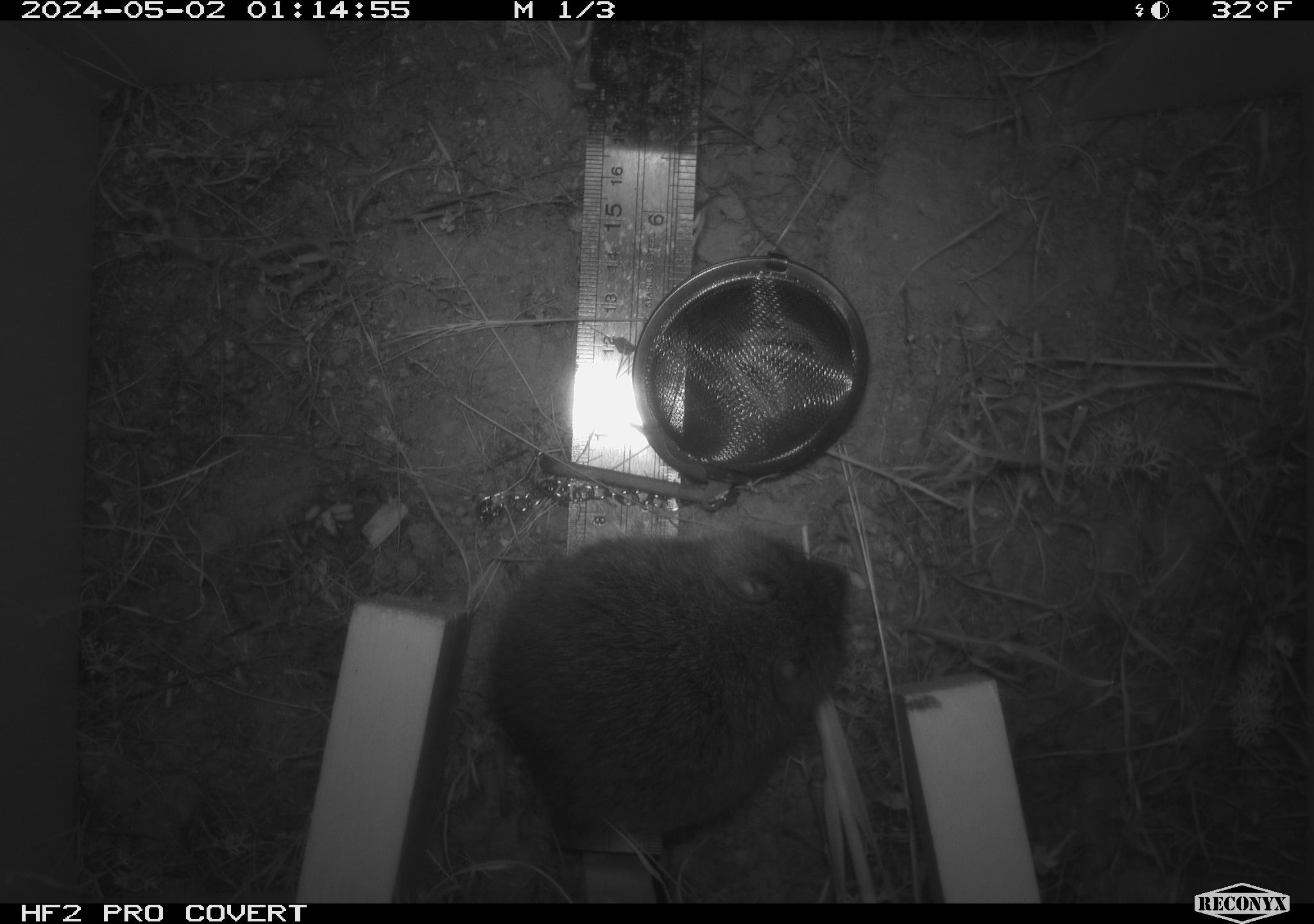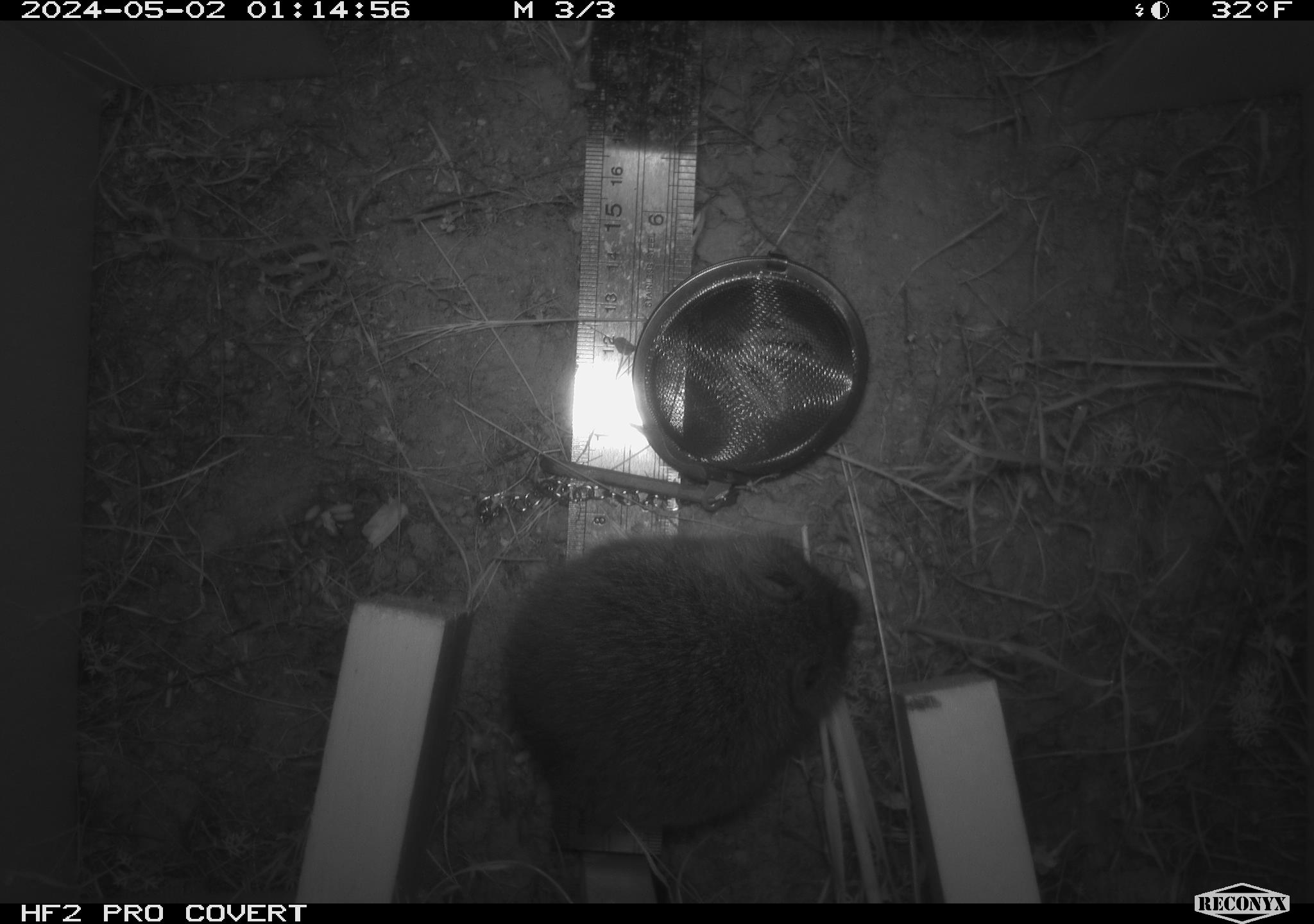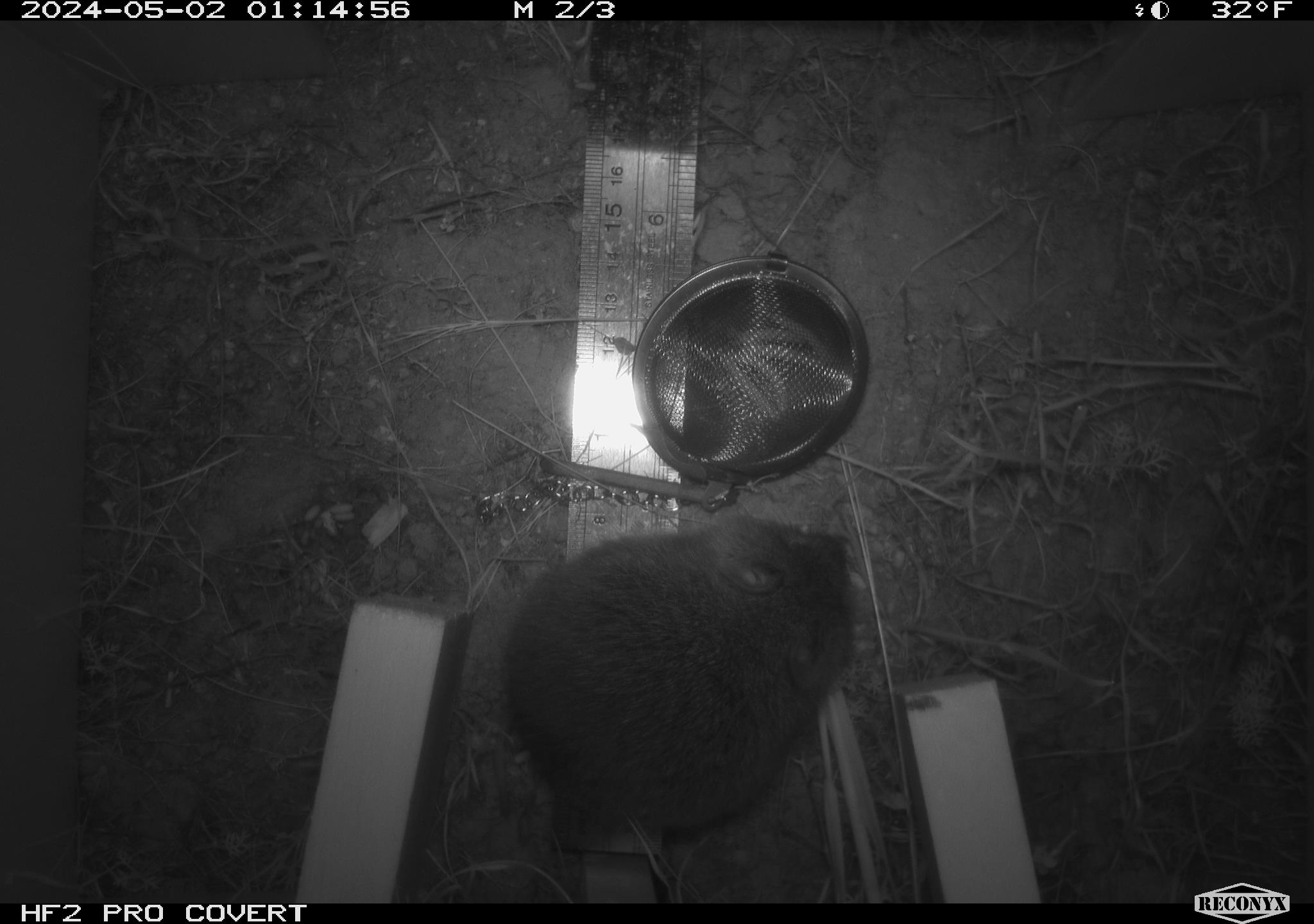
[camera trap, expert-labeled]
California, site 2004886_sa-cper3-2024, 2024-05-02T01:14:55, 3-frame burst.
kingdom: Animalia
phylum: Chordata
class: Mammalia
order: Rodentia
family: Cricetidae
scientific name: Arvicolinae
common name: voles, lemmings, and muskrats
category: arvicolinae subfamily